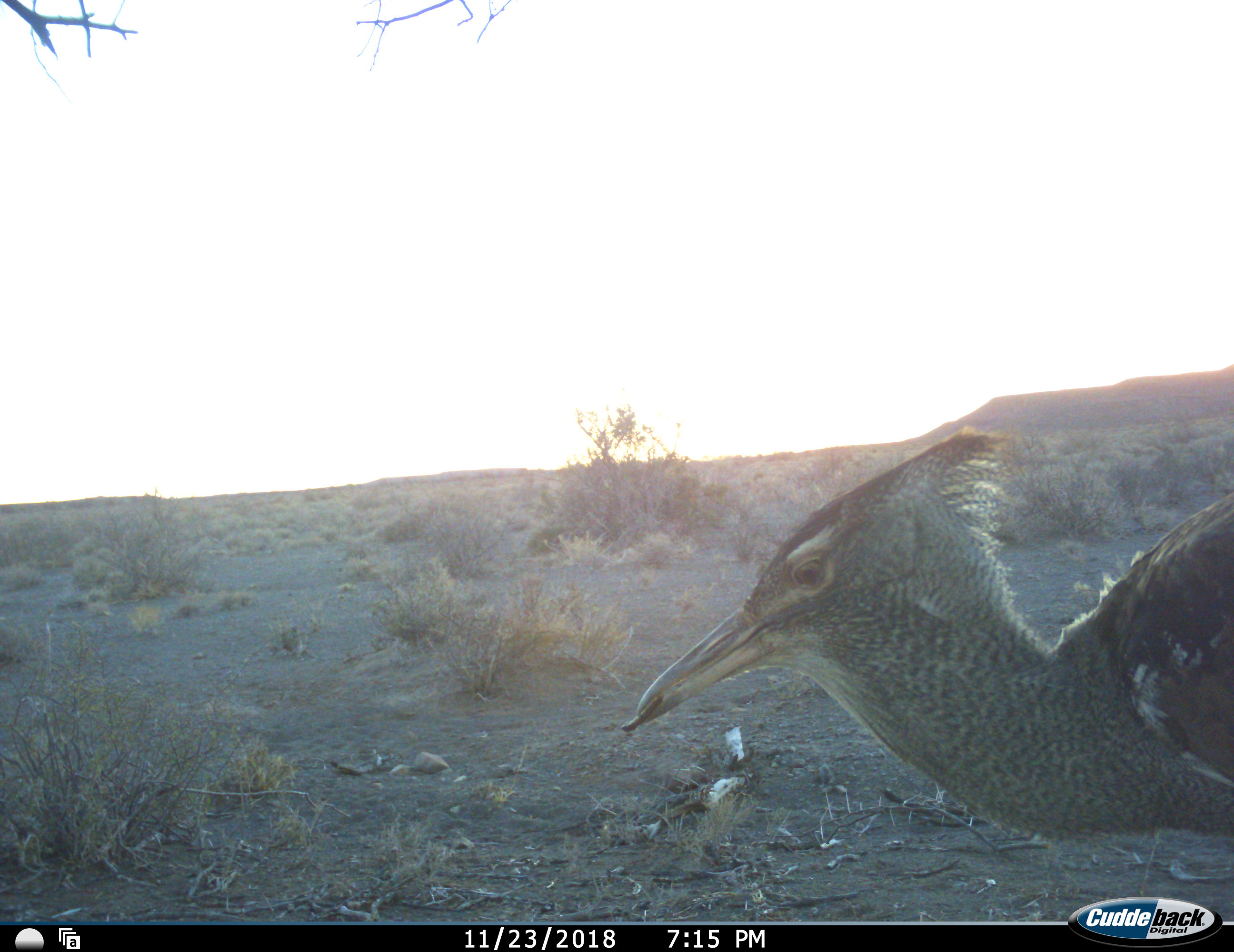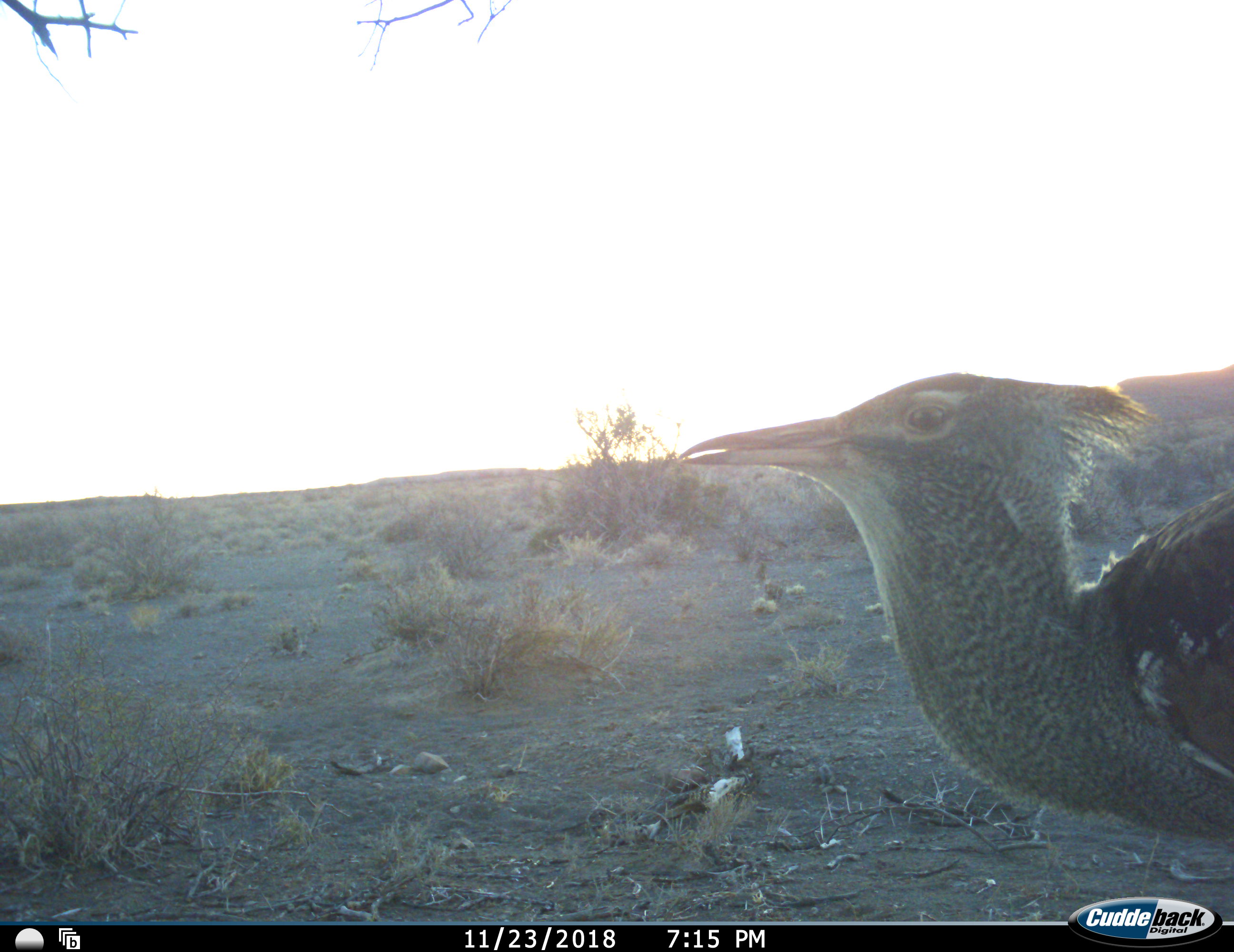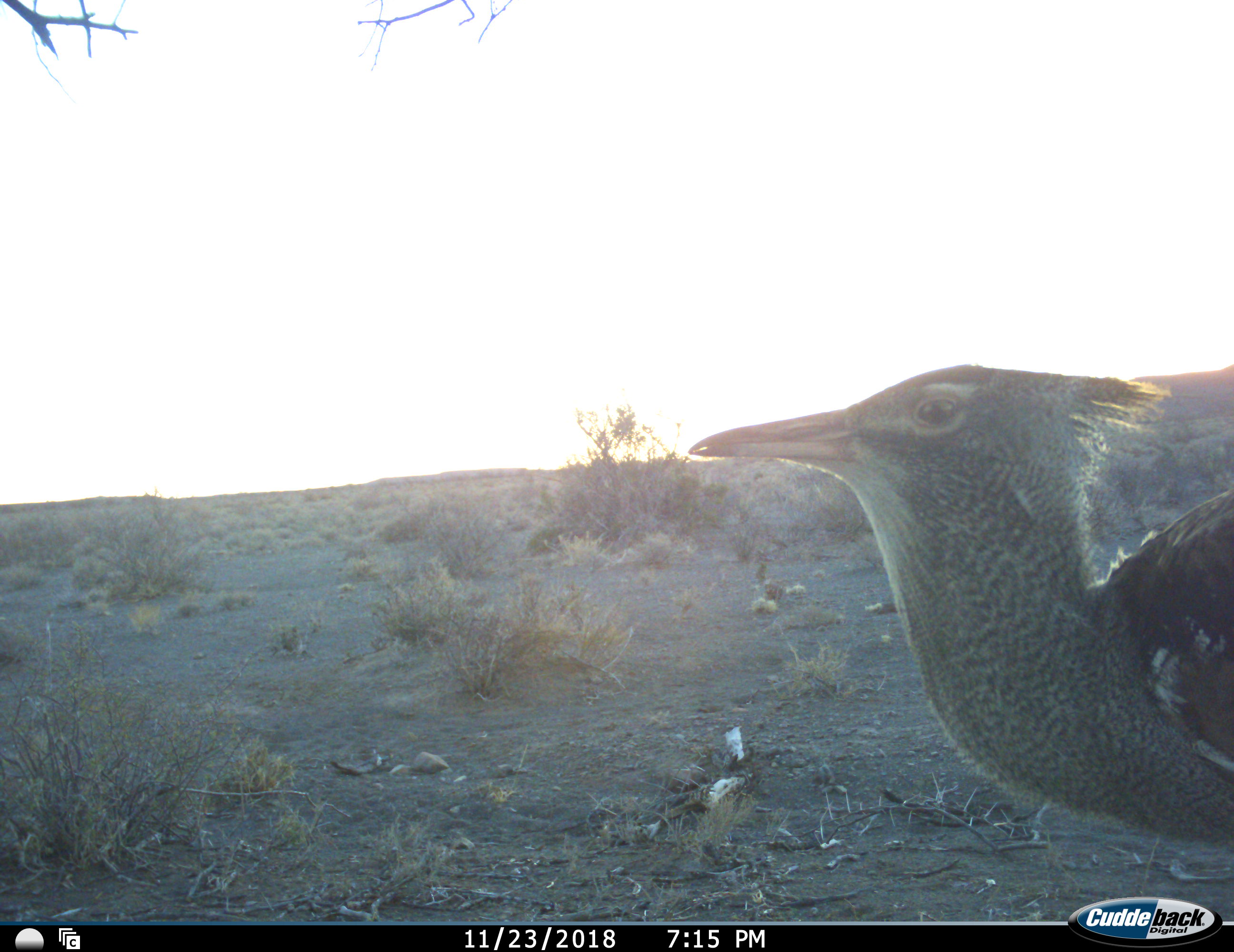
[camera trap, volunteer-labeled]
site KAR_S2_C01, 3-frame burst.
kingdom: Animalia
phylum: Chordata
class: Aves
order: Otidiformes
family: Otididae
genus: Ardeotis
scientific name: Ardeotis kori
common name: kori bustard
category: bustardkori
Bustardkori (kori bustard) (Ardeotis kori), count 1. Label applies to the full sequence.